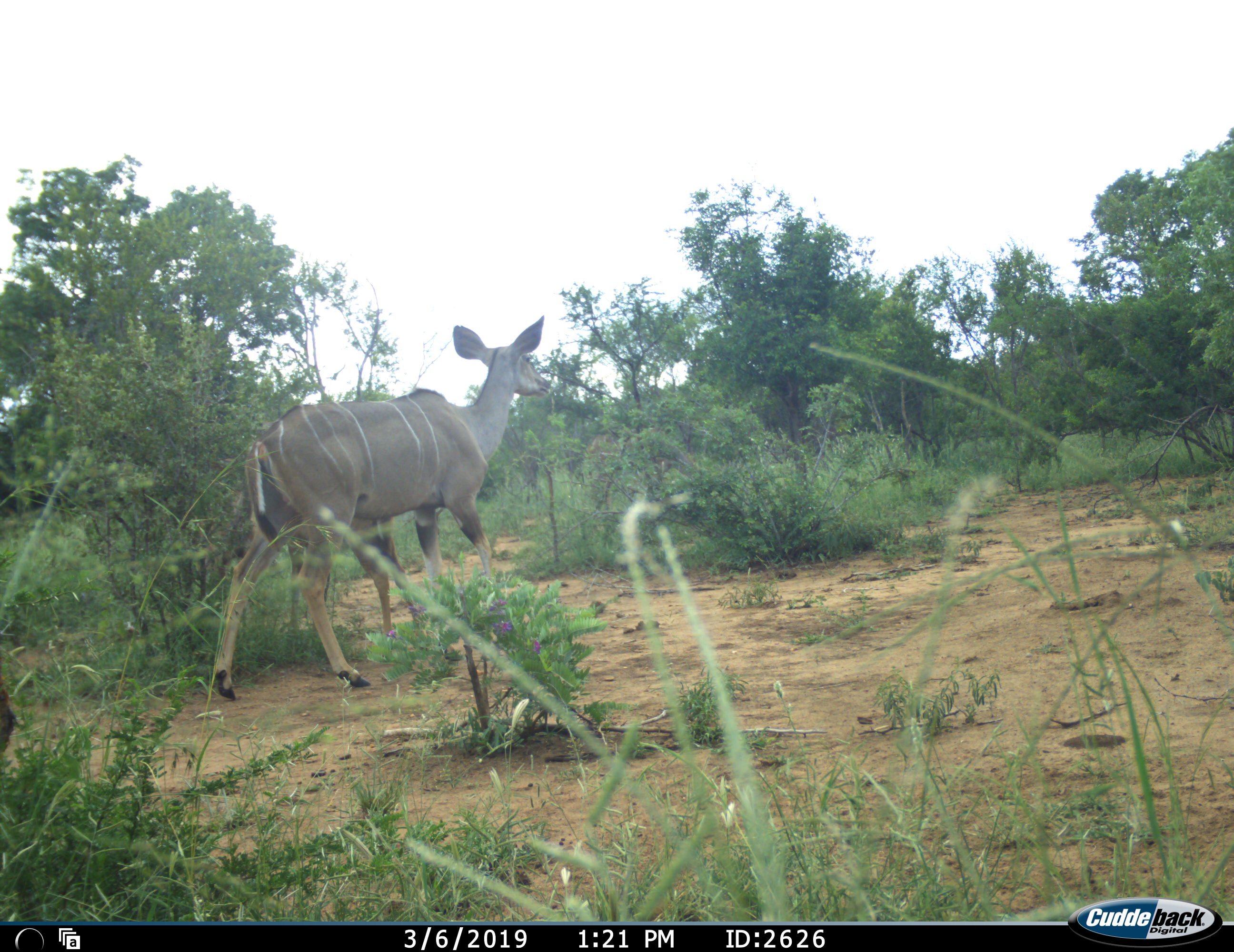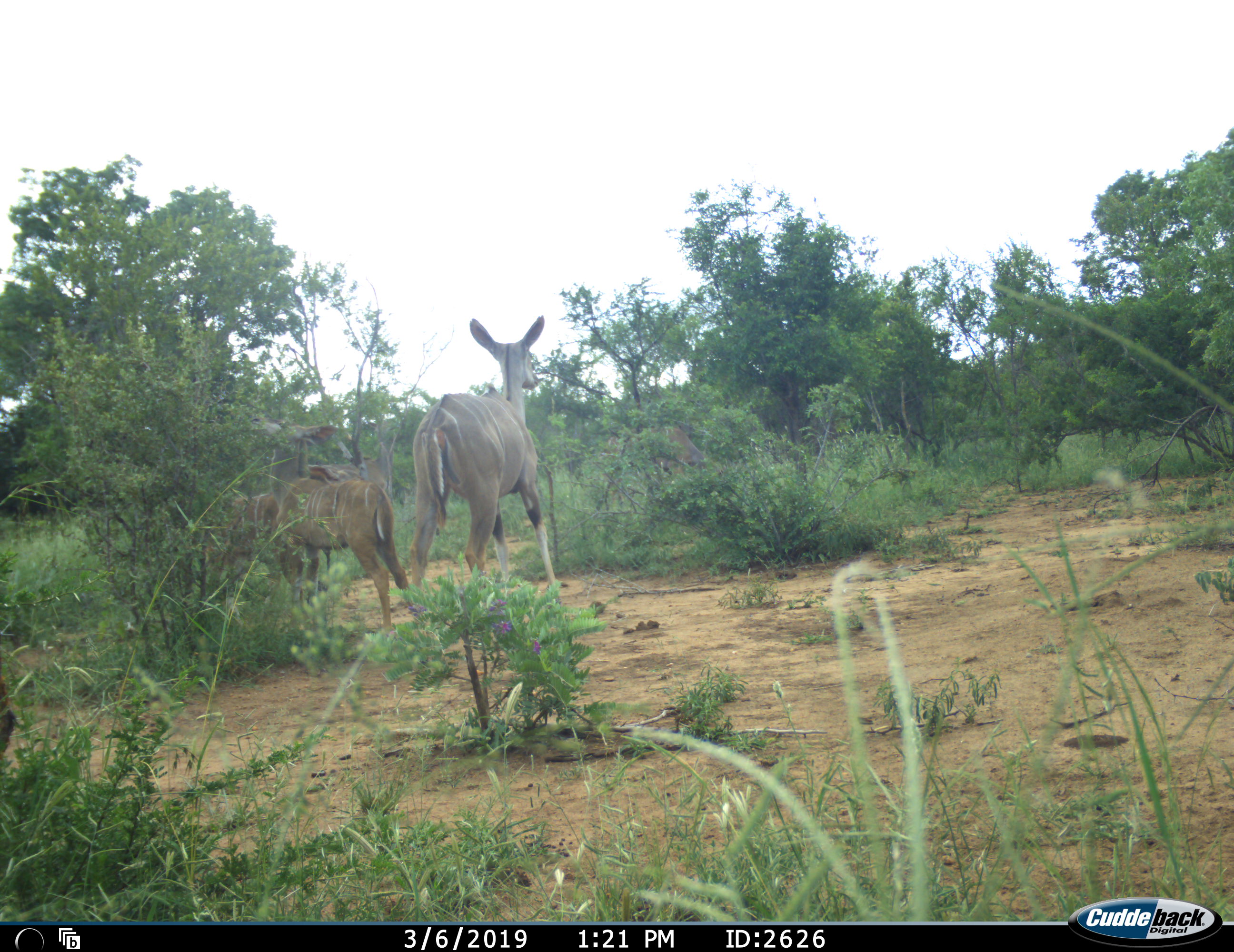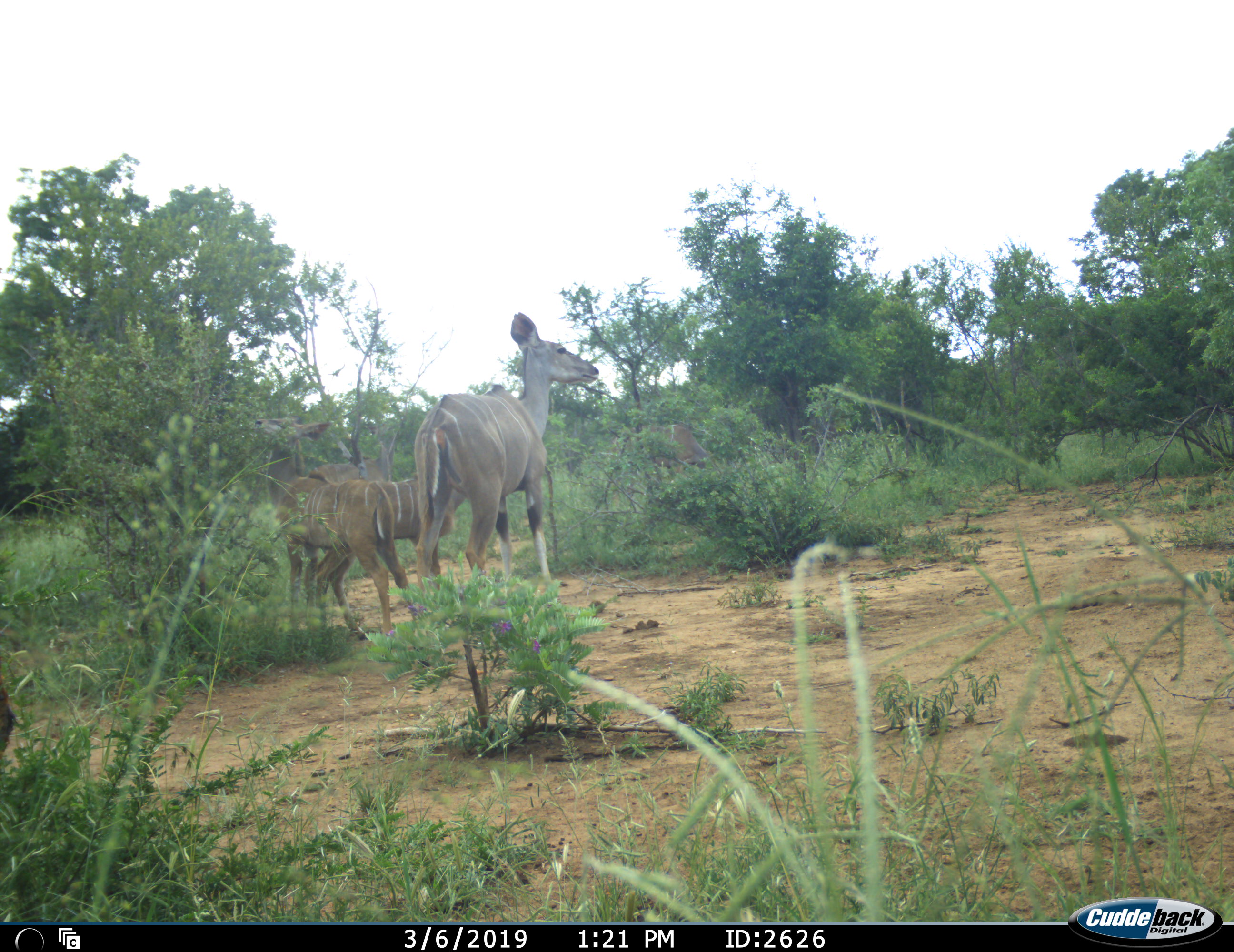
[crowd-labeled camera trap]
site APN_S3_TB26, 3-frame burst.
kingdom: Animalia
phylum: Chordata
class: Mammalia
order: Artiodactyla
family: Bovidae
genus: Tragelaphus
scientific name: Tragelaphus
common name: kudu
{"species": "kudu (Tragelaphus)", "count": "5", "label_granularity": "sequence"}